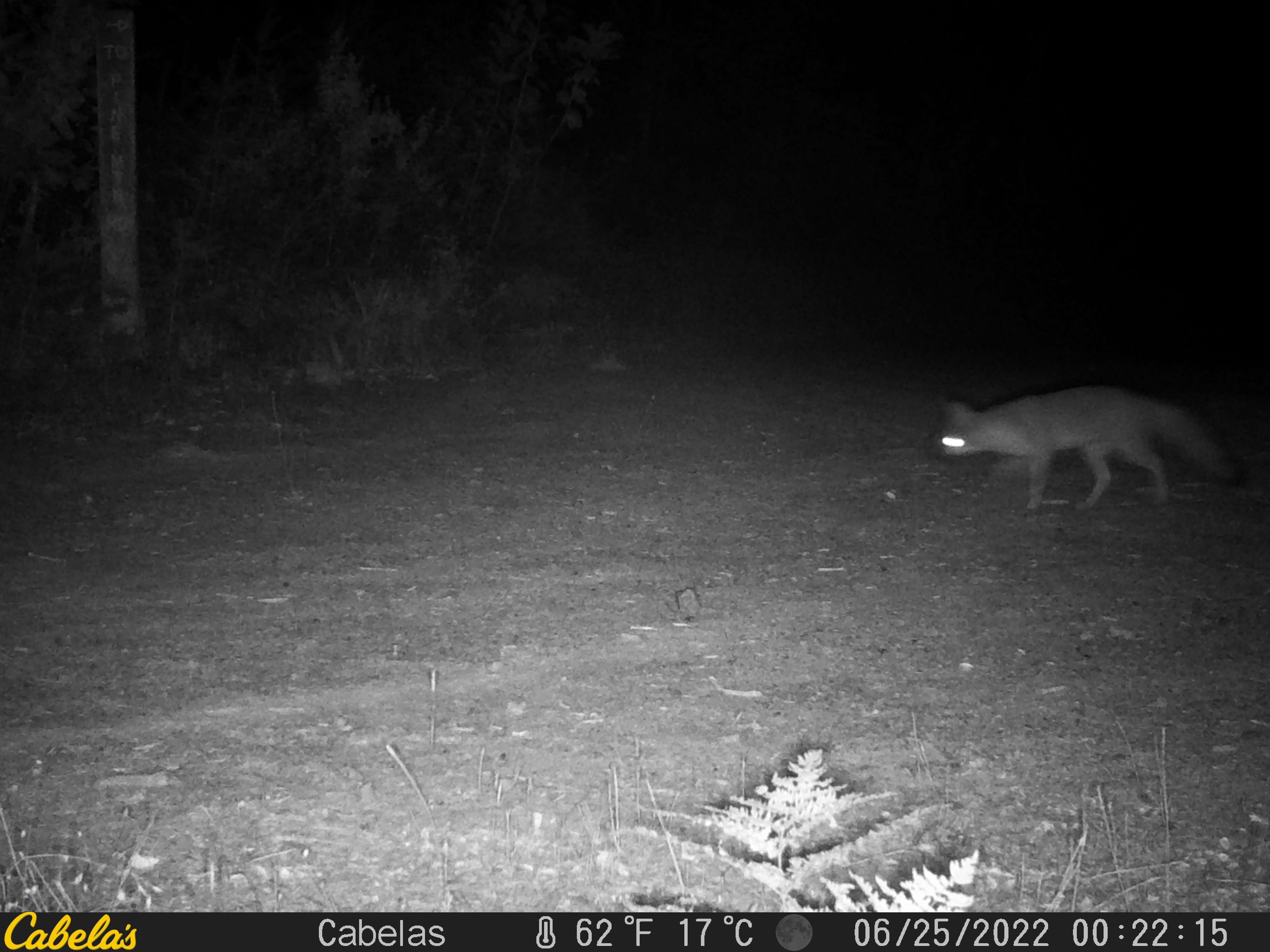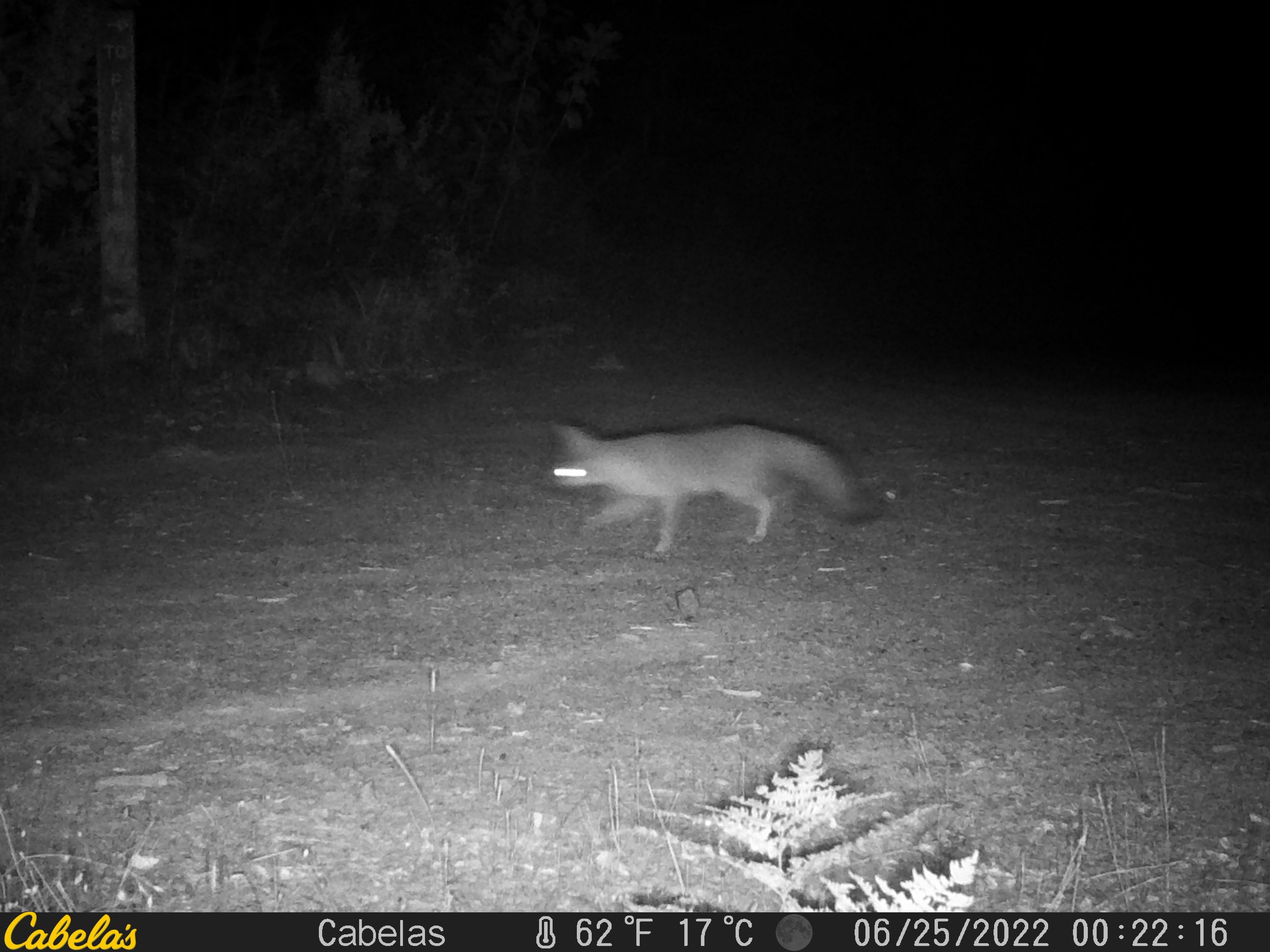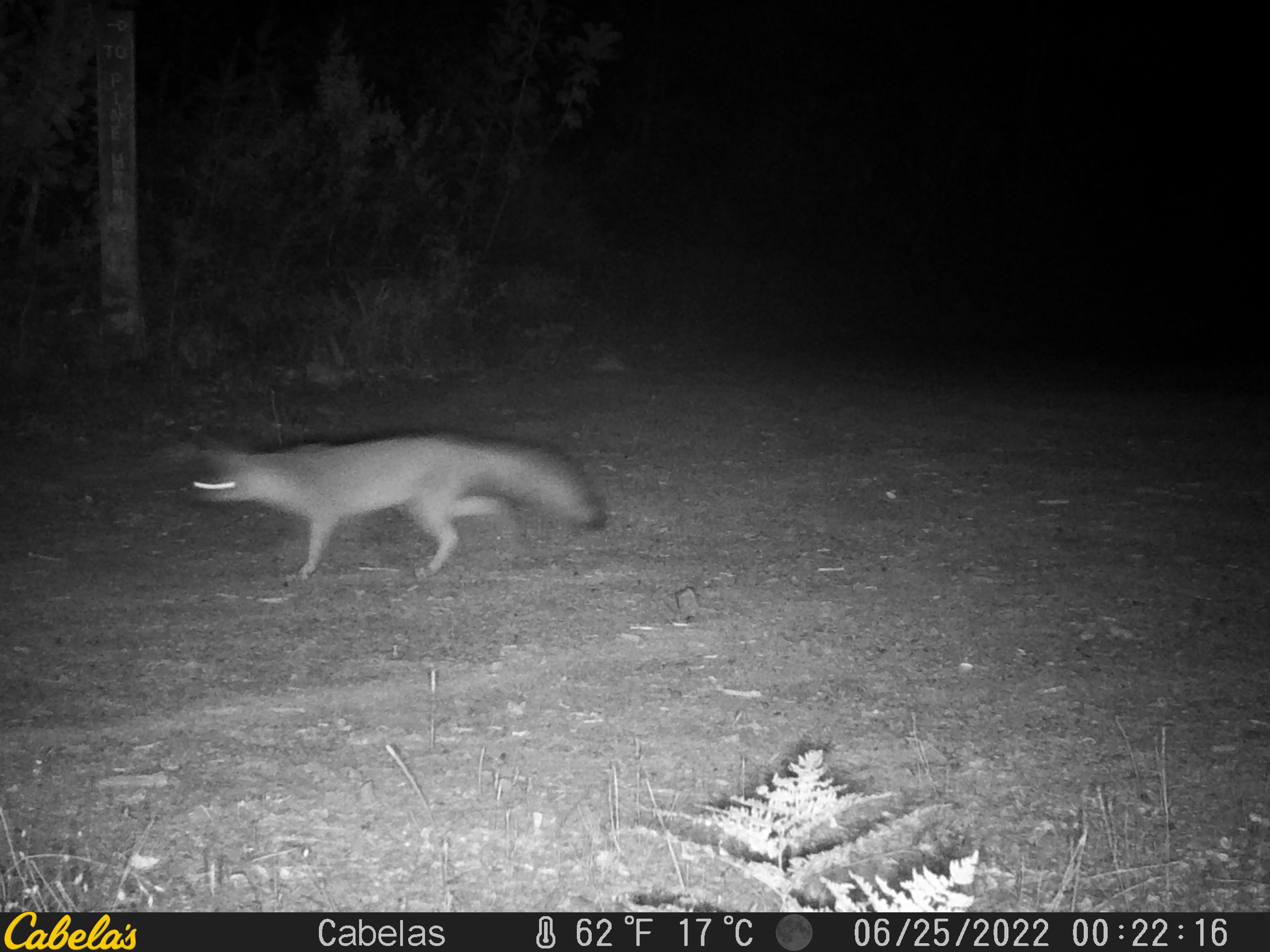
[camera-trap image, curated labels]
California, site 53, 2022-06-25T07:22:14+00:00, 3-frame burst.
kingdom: Animalia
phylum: Chordata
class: Mammalia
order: Carnivora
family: Canidae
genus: Urocyon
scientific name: Urocyon cinereoargenteus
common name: gray fox